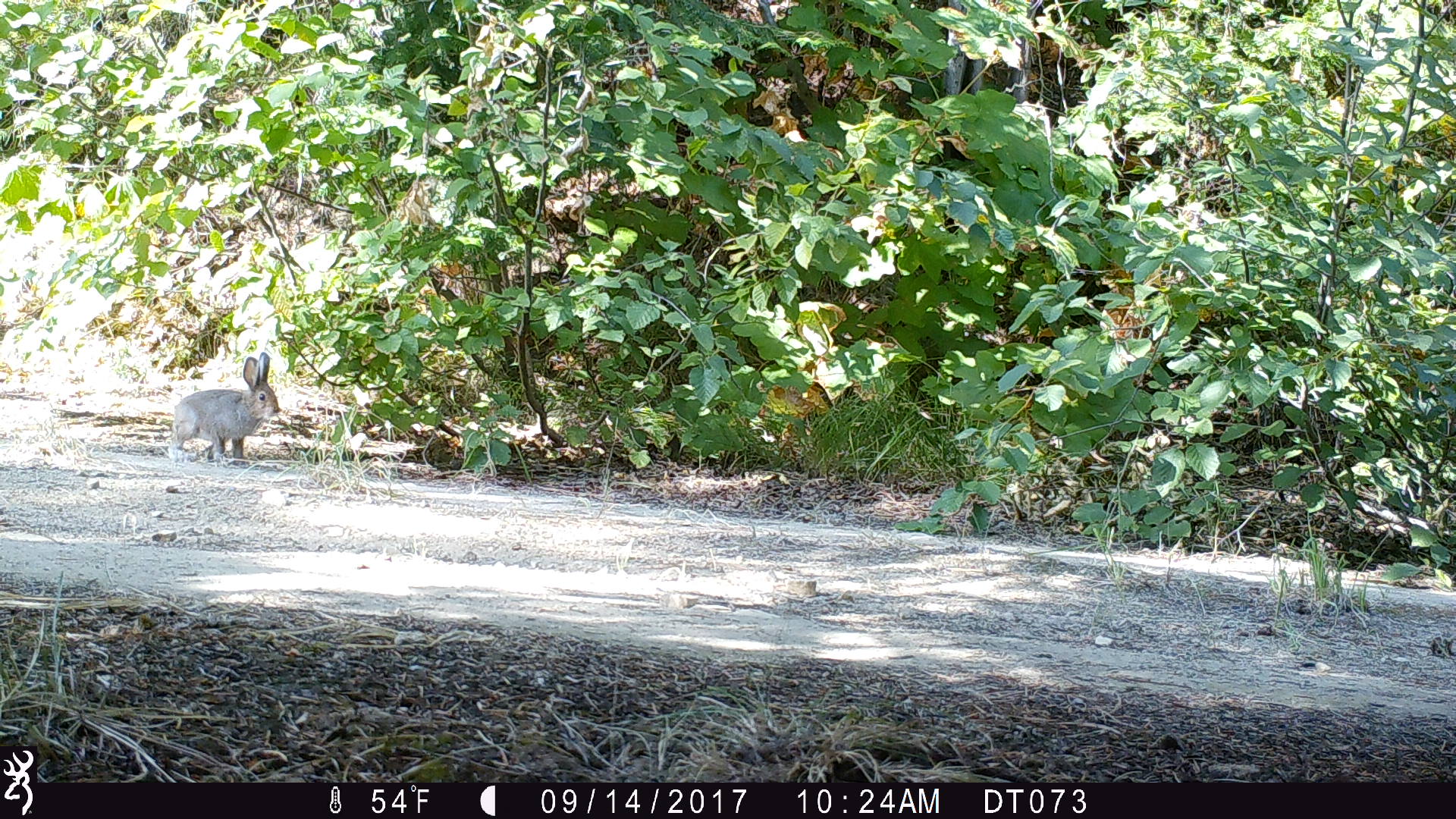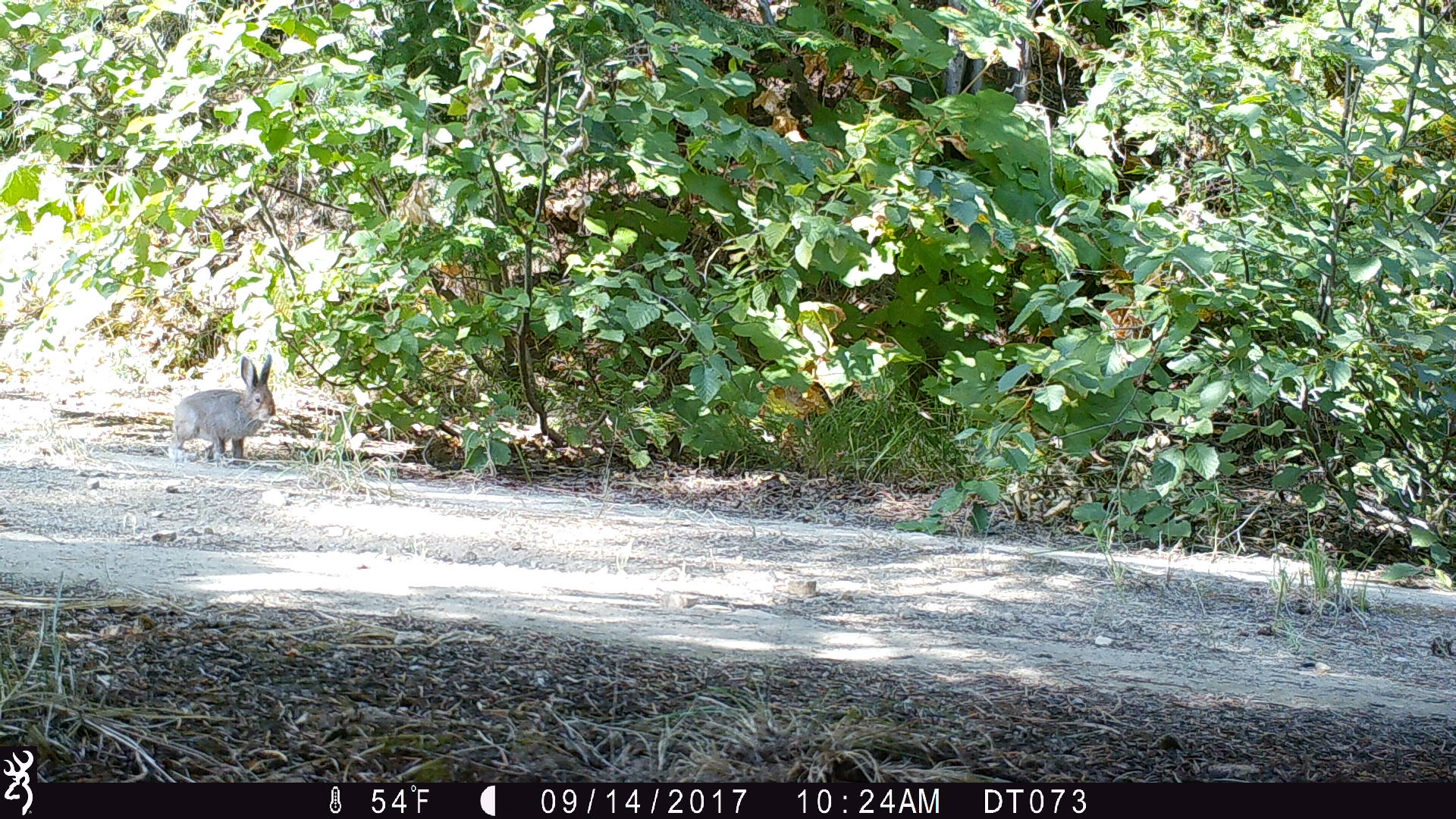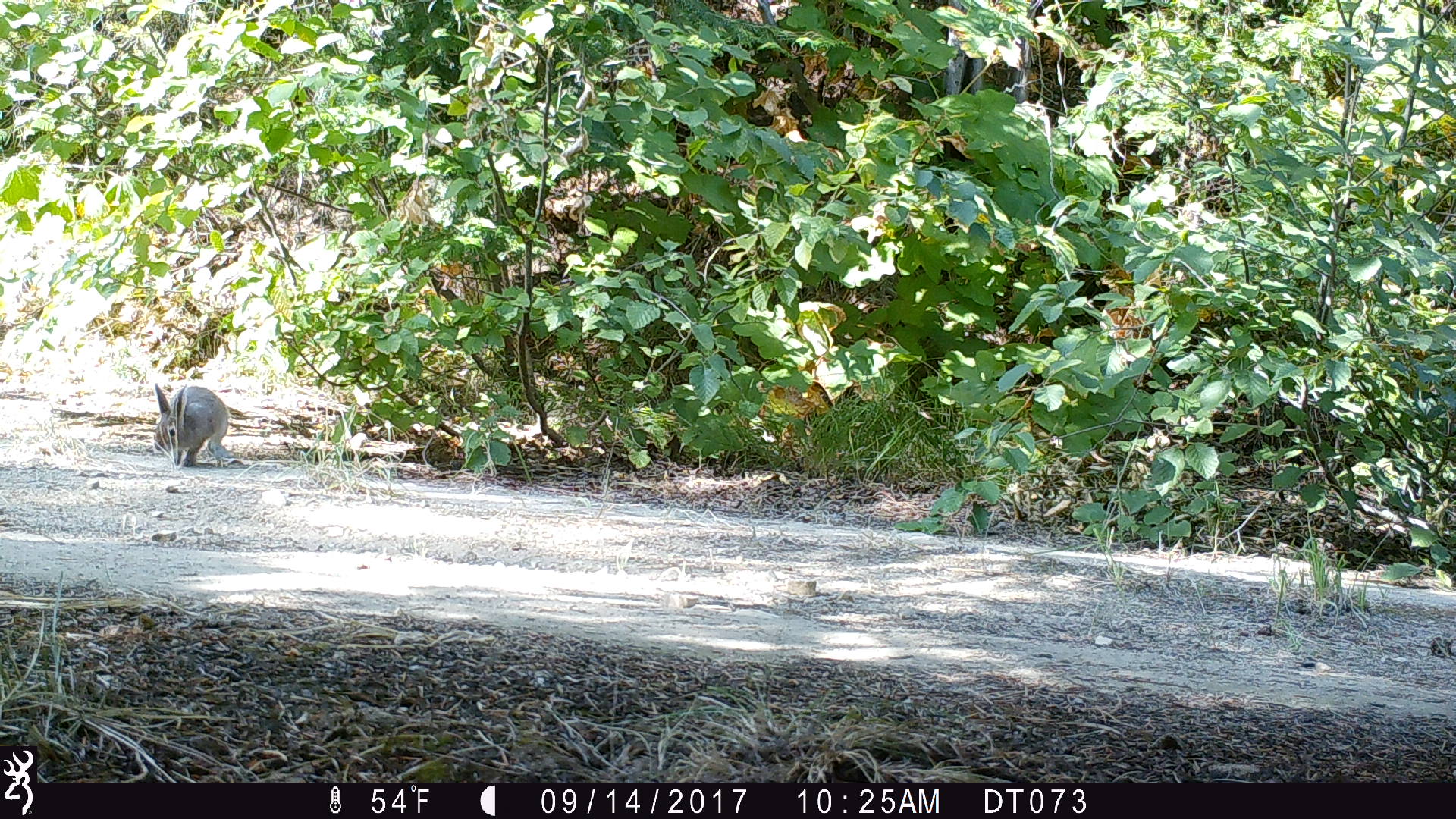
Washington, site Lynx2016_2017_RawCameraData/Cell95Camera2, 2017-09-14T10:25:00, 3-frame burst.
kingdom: Animalia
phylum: Chordata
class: Mammalia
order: Lagomorpha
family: Leporidae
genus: Lepus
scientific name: Lepus americanus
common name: snowshoe hare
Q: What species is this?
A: Lepus americanus (snowshoe hare).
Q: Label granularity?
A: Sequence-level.